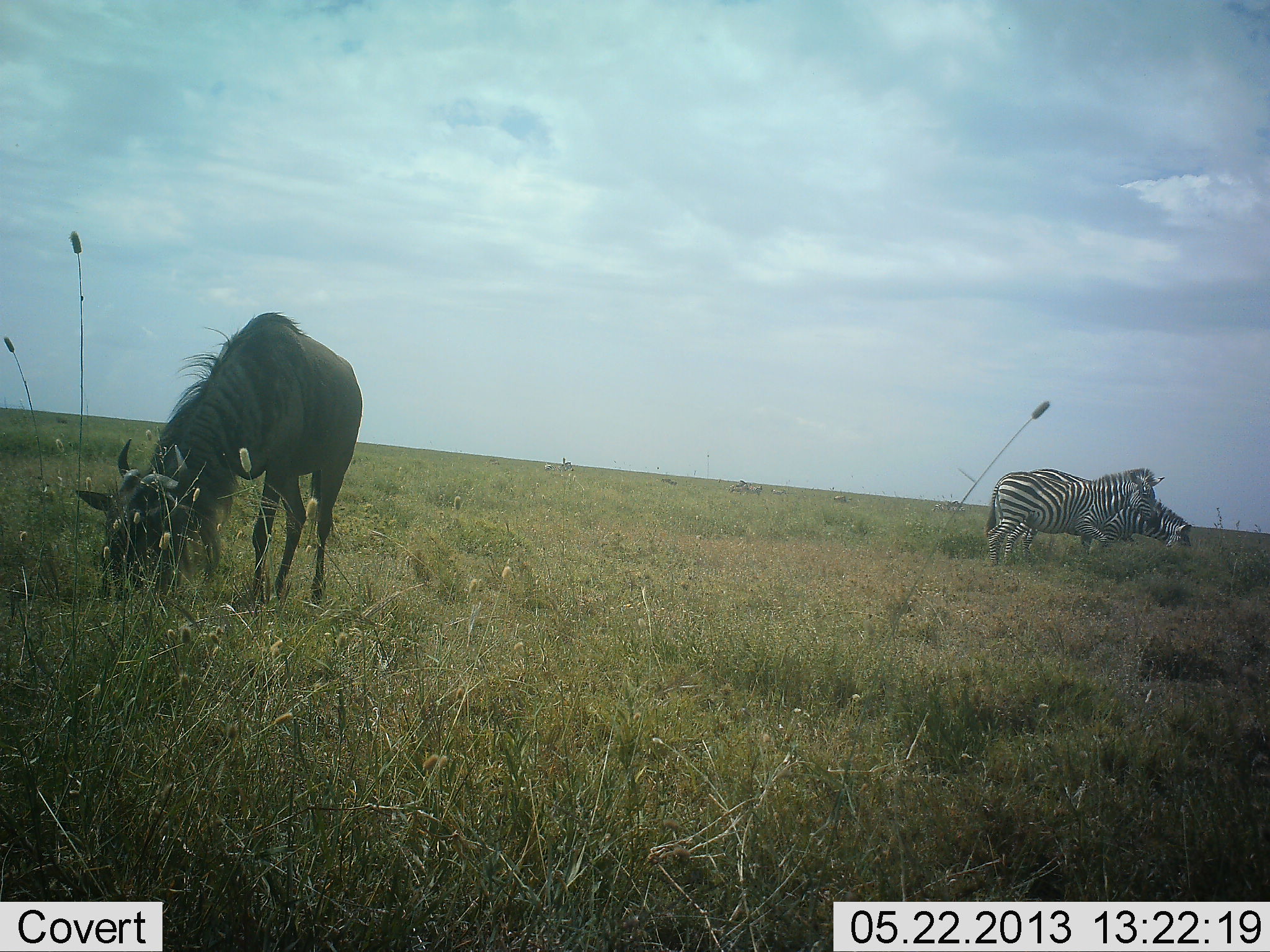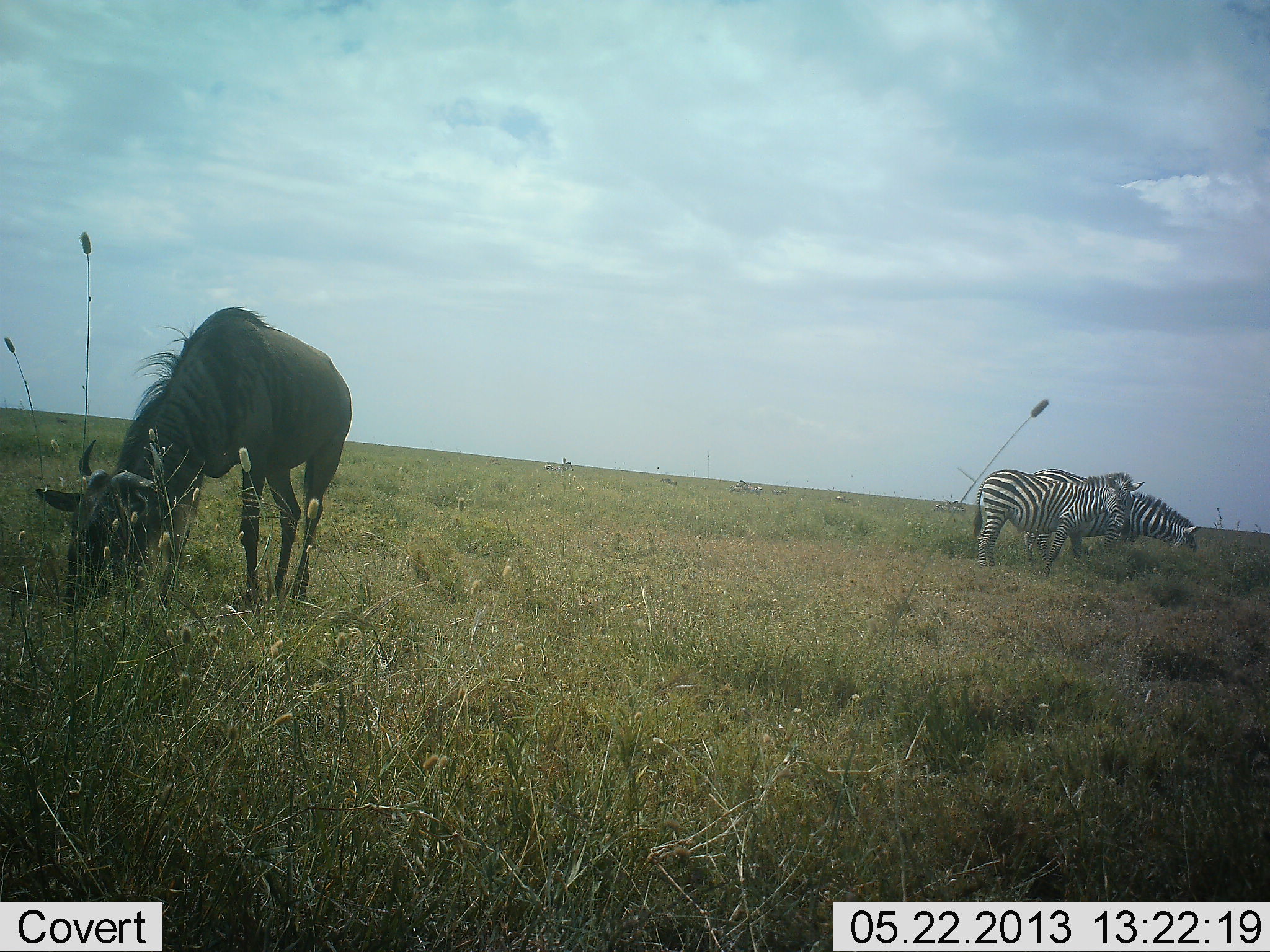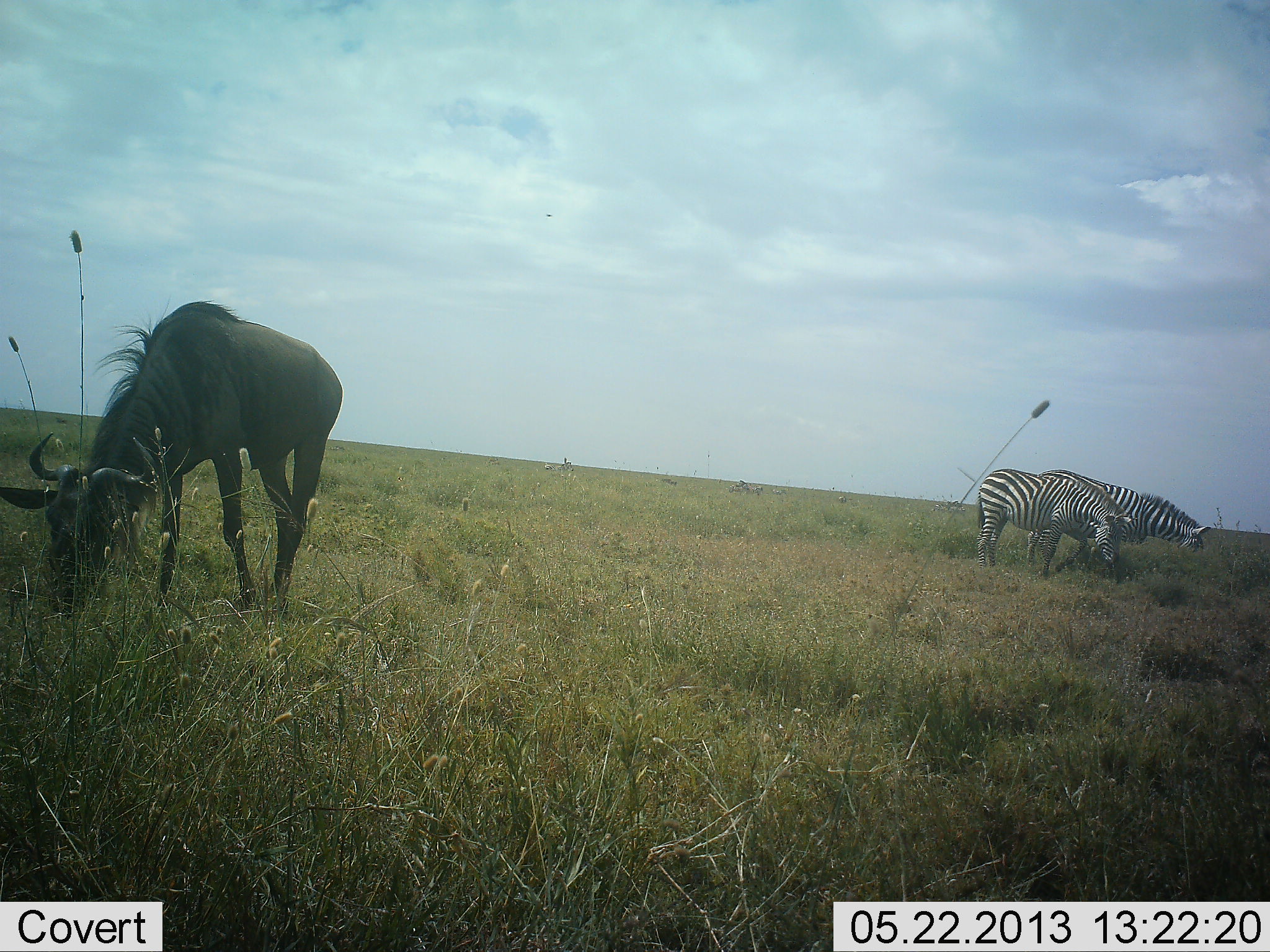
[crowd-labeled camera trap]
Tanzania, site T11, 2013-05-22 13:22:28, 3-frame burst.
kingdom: Animalia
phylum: Chordata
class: Mammalia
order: Artiodactyla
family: Bovidae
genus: Connochaetes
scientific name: Connochaetes taurinus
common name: blue wildebeest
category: wildebeest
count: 1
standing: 22%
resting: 0%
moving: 0%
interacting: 0%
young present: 0%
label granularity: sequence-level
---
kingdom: Animalia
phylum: Chordata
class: Mammalia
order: Perissodactyla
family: Equidae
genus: Equus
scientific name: Equus quagga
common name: plains zebra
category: zebra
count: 2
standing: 52%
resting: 4%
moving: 12%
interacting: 4%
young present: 0%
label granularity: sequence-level